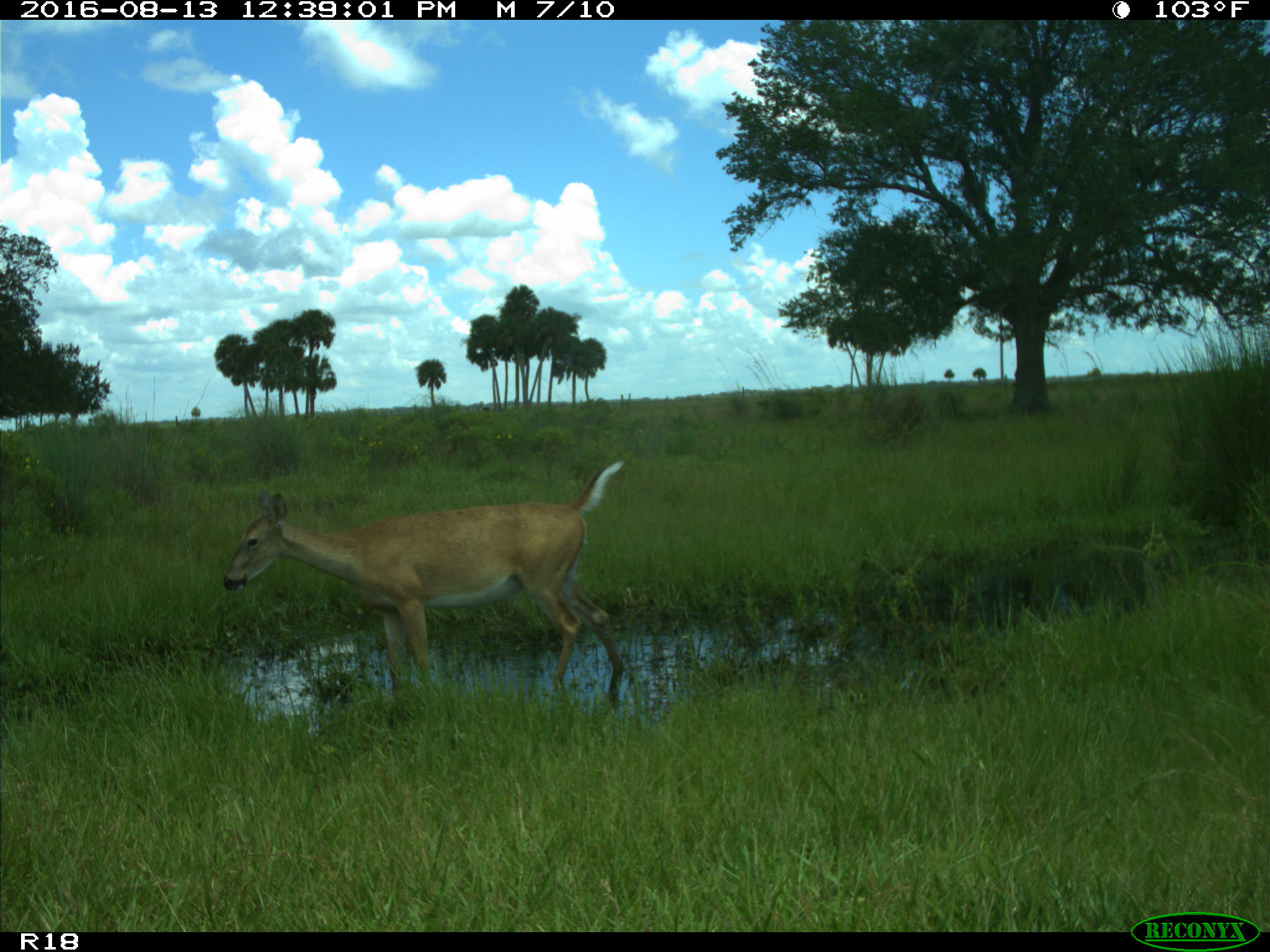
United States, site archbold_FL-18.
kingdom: Animalia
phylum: Chordata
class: Mammalia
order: Artiodactyla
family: Cervidae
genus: Odocoileus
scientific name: Odocoileus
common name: deer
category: unidentified deer